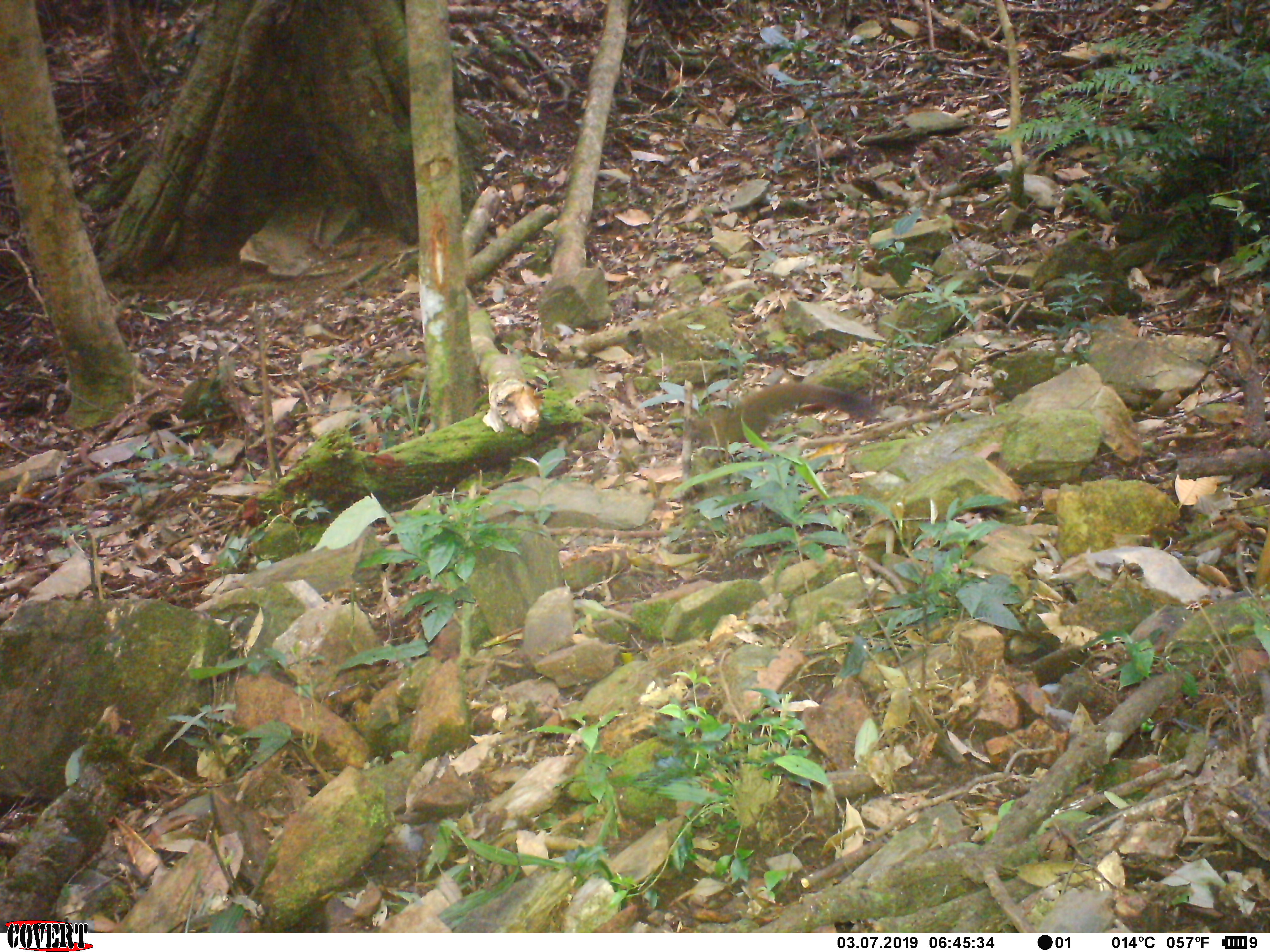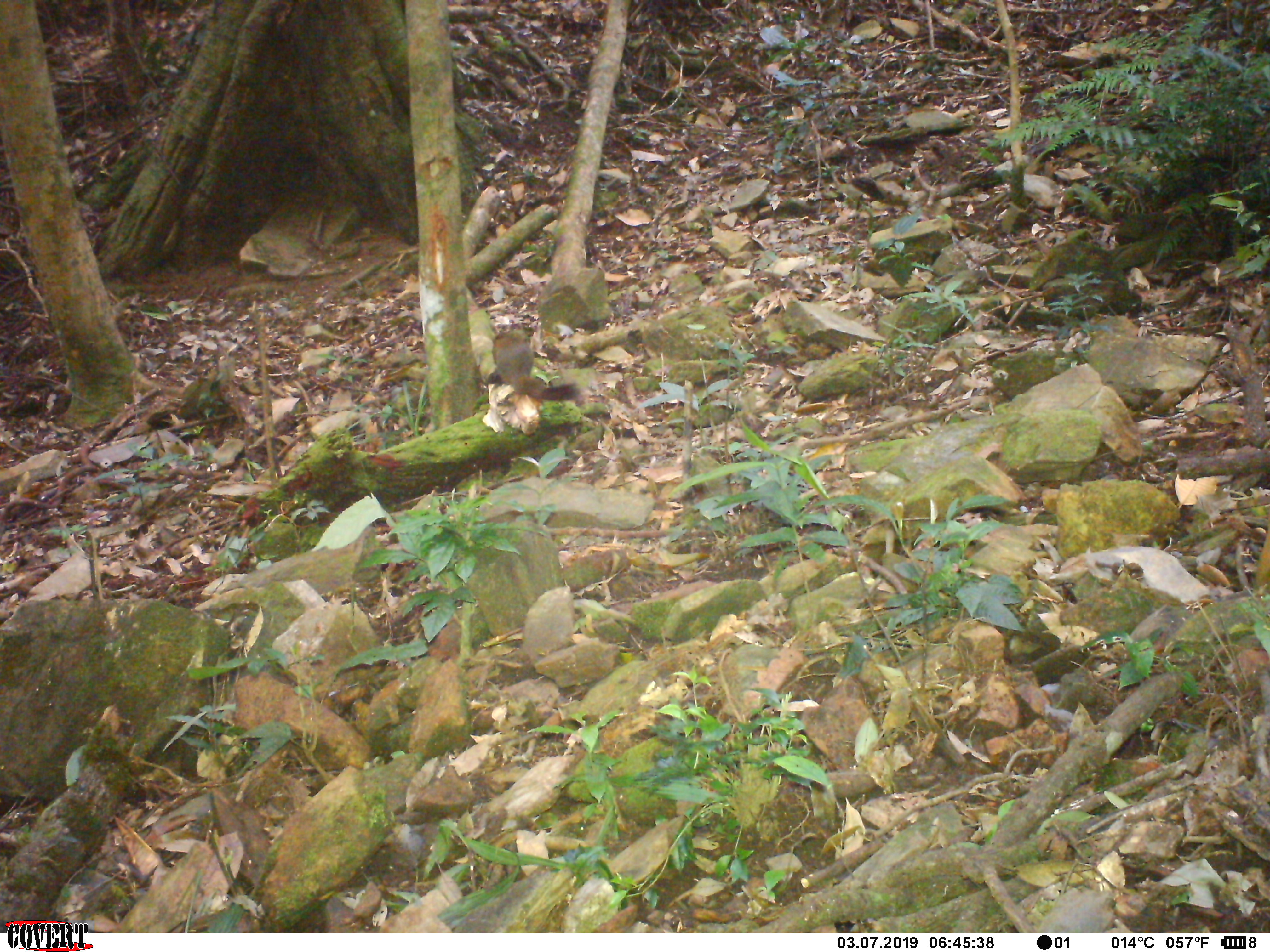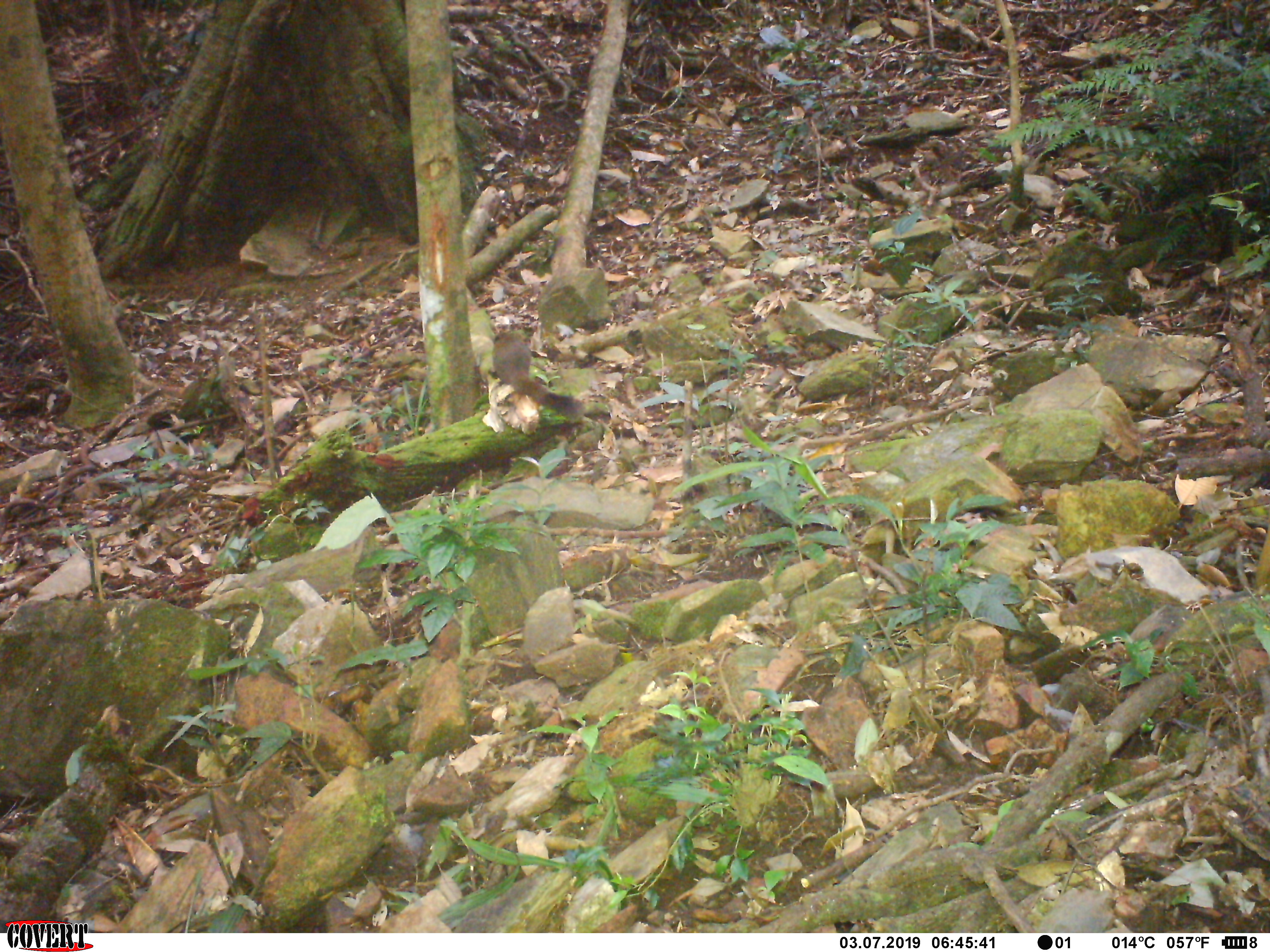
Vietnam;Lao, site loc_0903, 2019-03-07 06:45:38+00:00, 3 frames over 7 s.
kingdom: Animalia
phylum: Chordata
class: Mammalia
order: Rodentia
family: Sciuridae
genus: Sciurus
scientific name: Sciurus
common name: squirrel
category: unidentified squirrel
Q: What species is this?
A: Unidentified squirrel (squirrel) (Sciurus).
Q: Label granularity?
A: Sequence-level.